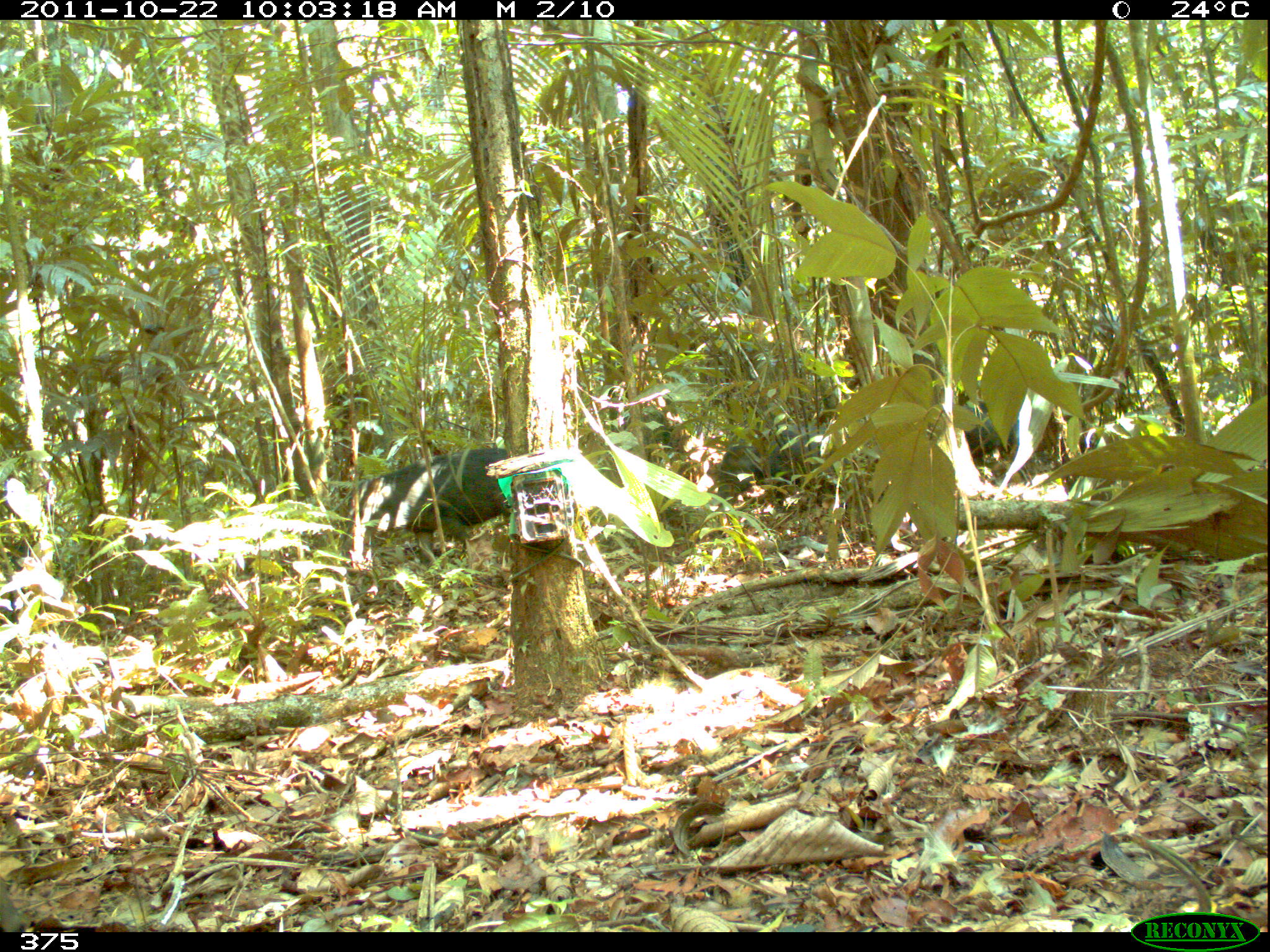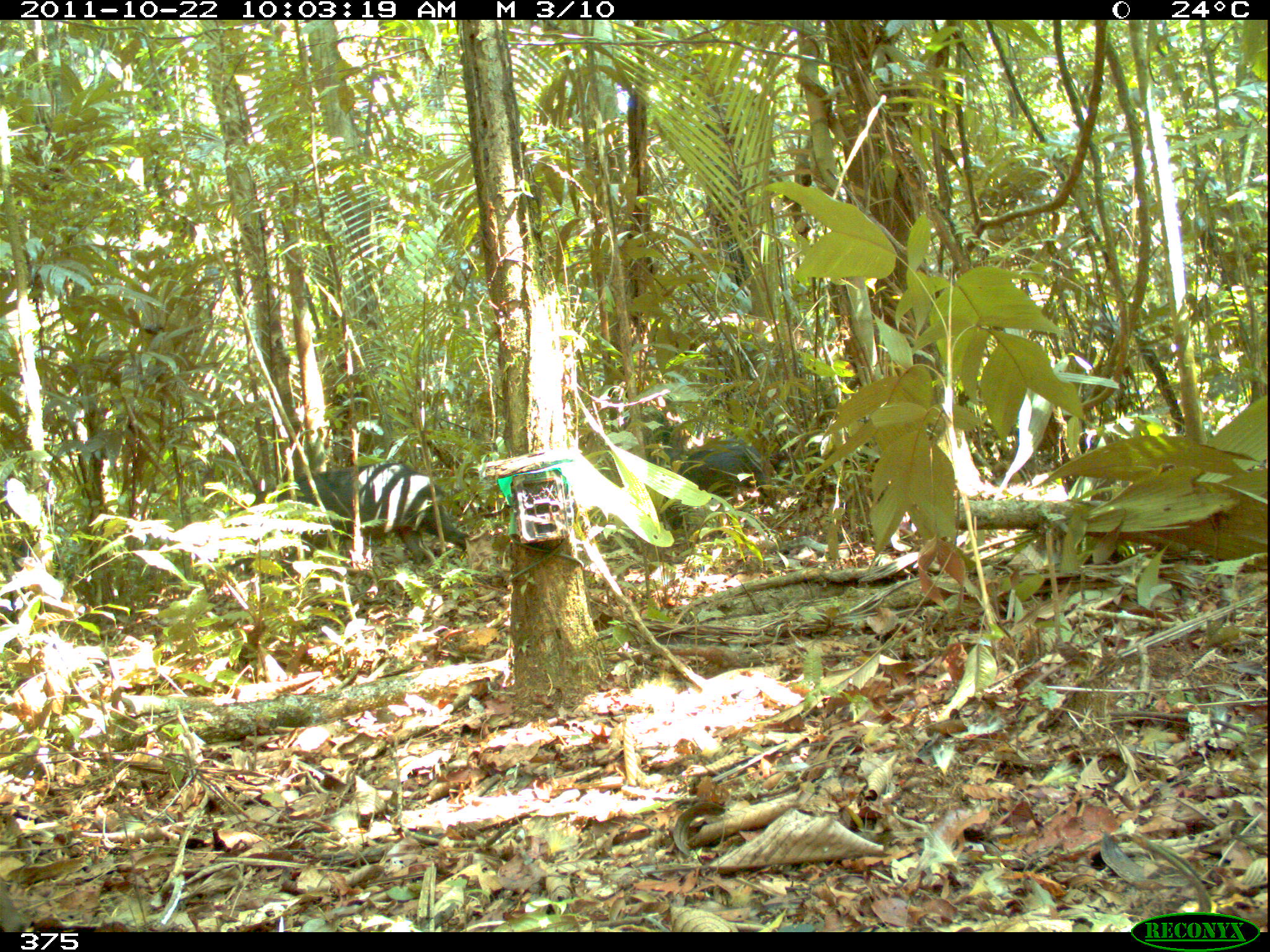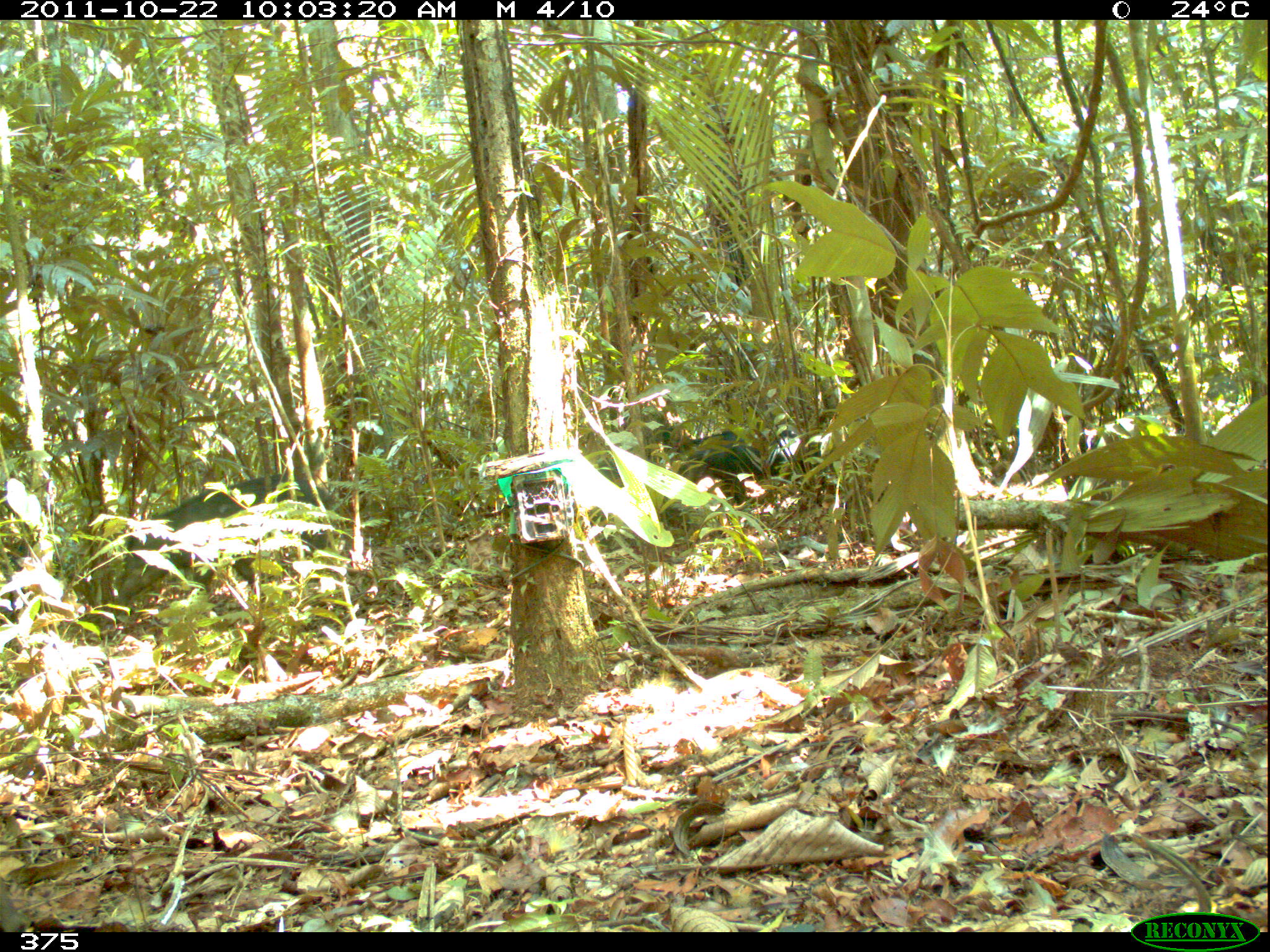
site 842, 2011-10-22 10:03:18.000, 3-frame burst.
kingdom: Animalia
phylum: Chordata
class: Mammalia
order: Artiodactyla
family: Tayassuidae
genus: Tayassu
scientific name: Tayassu pecari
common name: white-lipped peccary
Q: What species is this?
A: Tayassu pecari (white-lipped peccary).